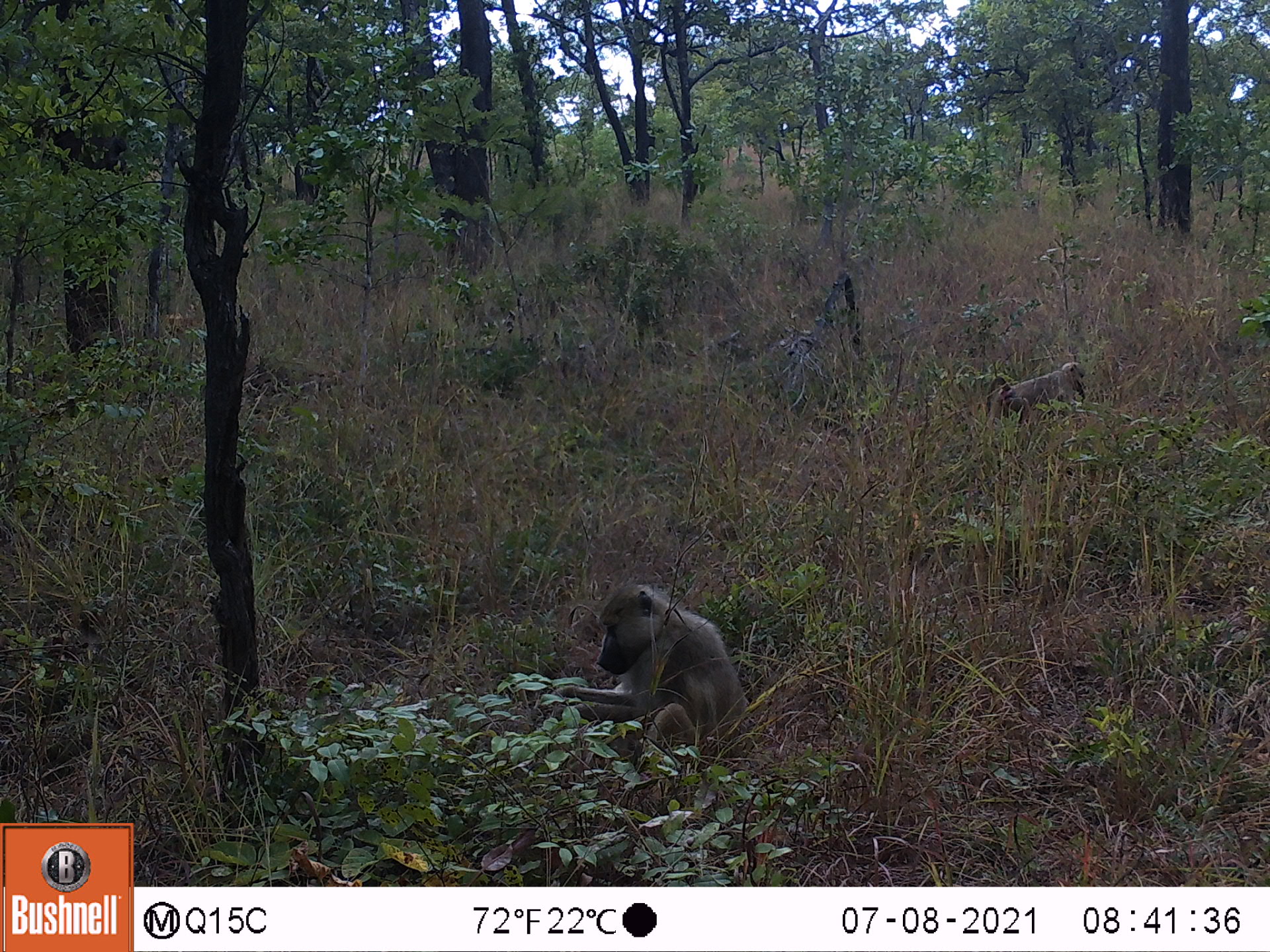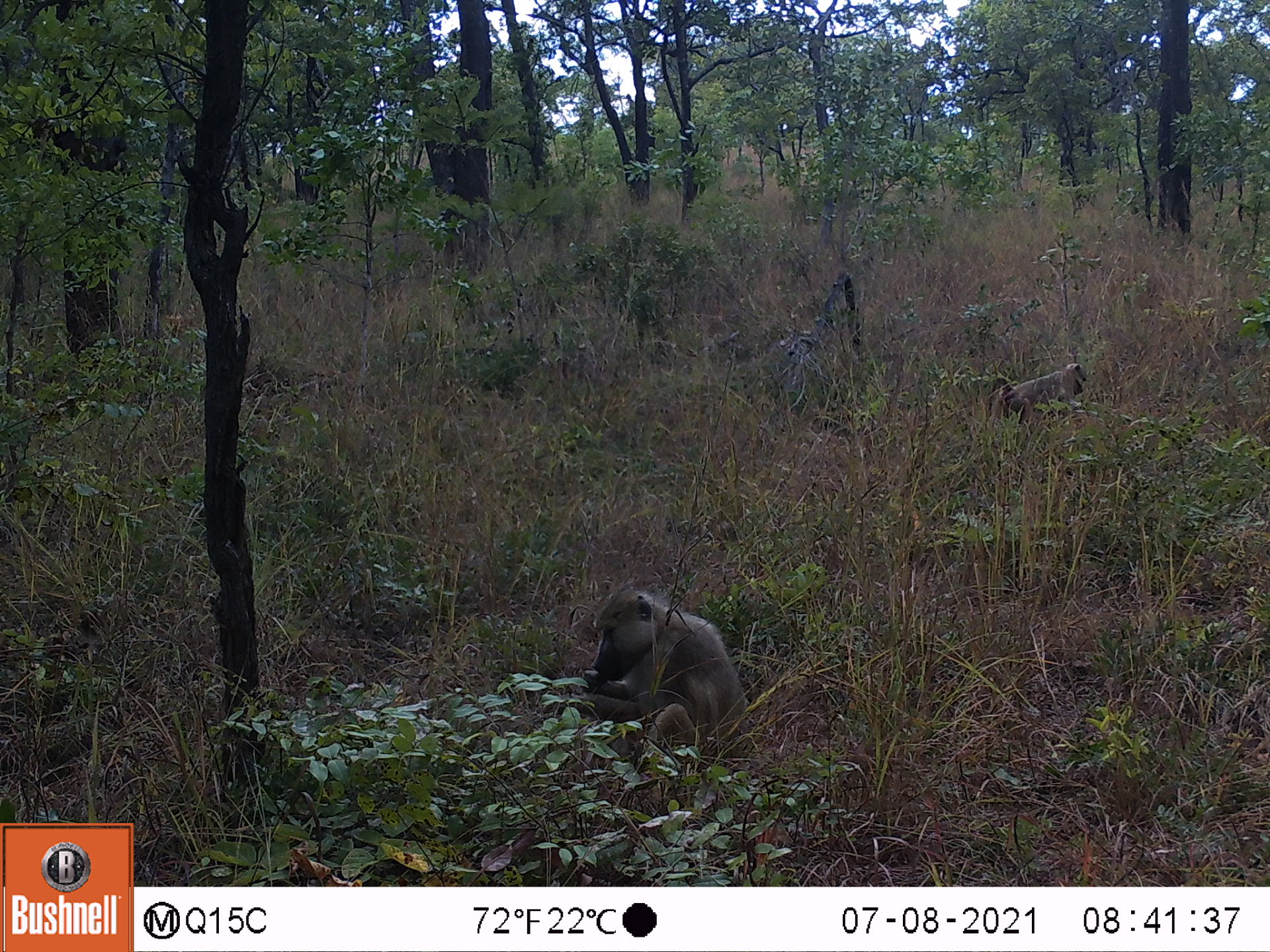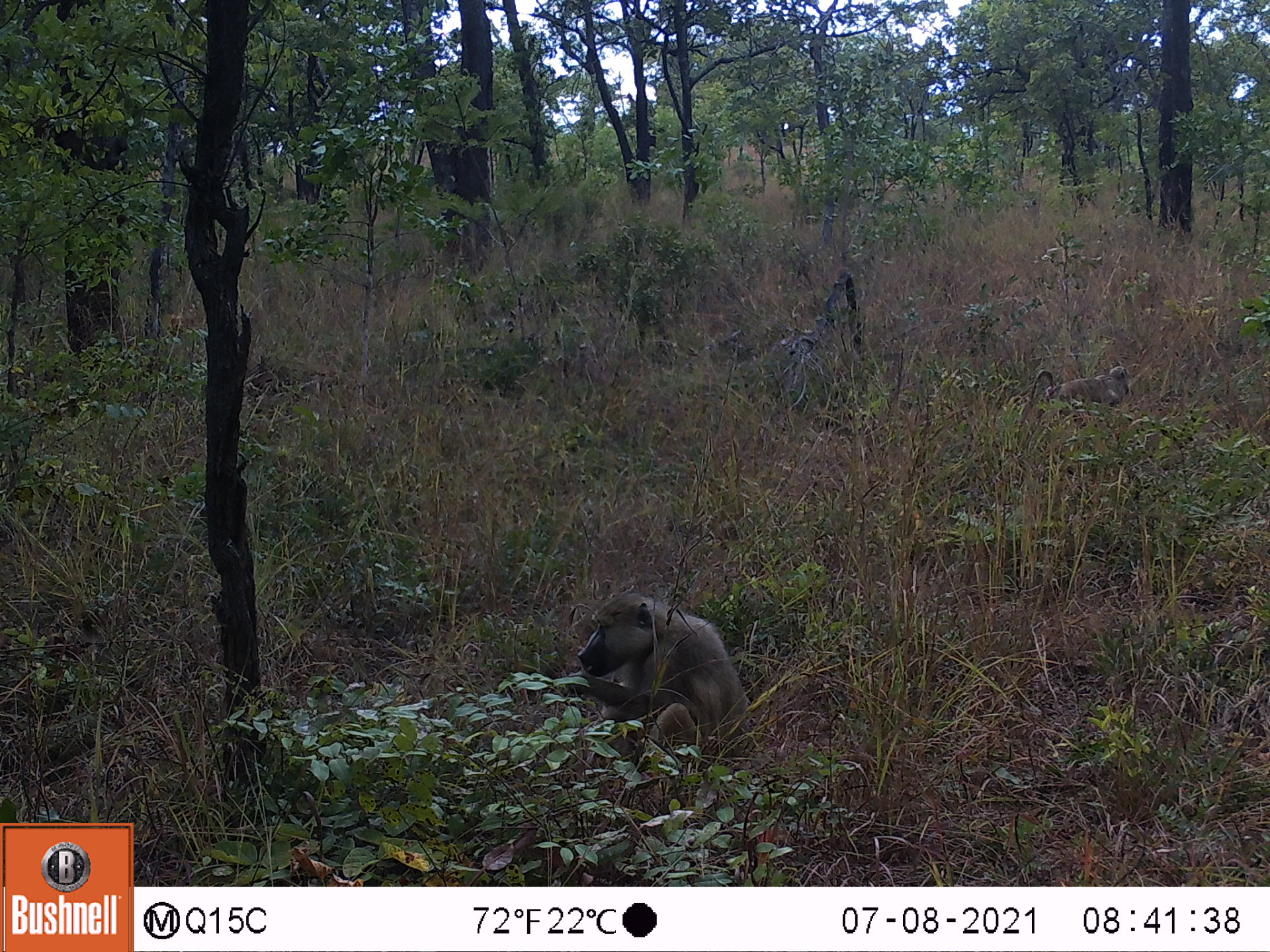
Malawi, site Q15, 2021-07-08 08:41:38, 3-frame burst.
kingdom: Animalia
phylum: Chordata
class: Mammalia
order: Primates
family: Cercopithecidae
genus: Papio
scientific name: Papio cynocephalus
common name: yellow baboon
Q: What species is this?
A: Yellow baboon (Papio cynocephalus).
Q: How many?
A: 2.